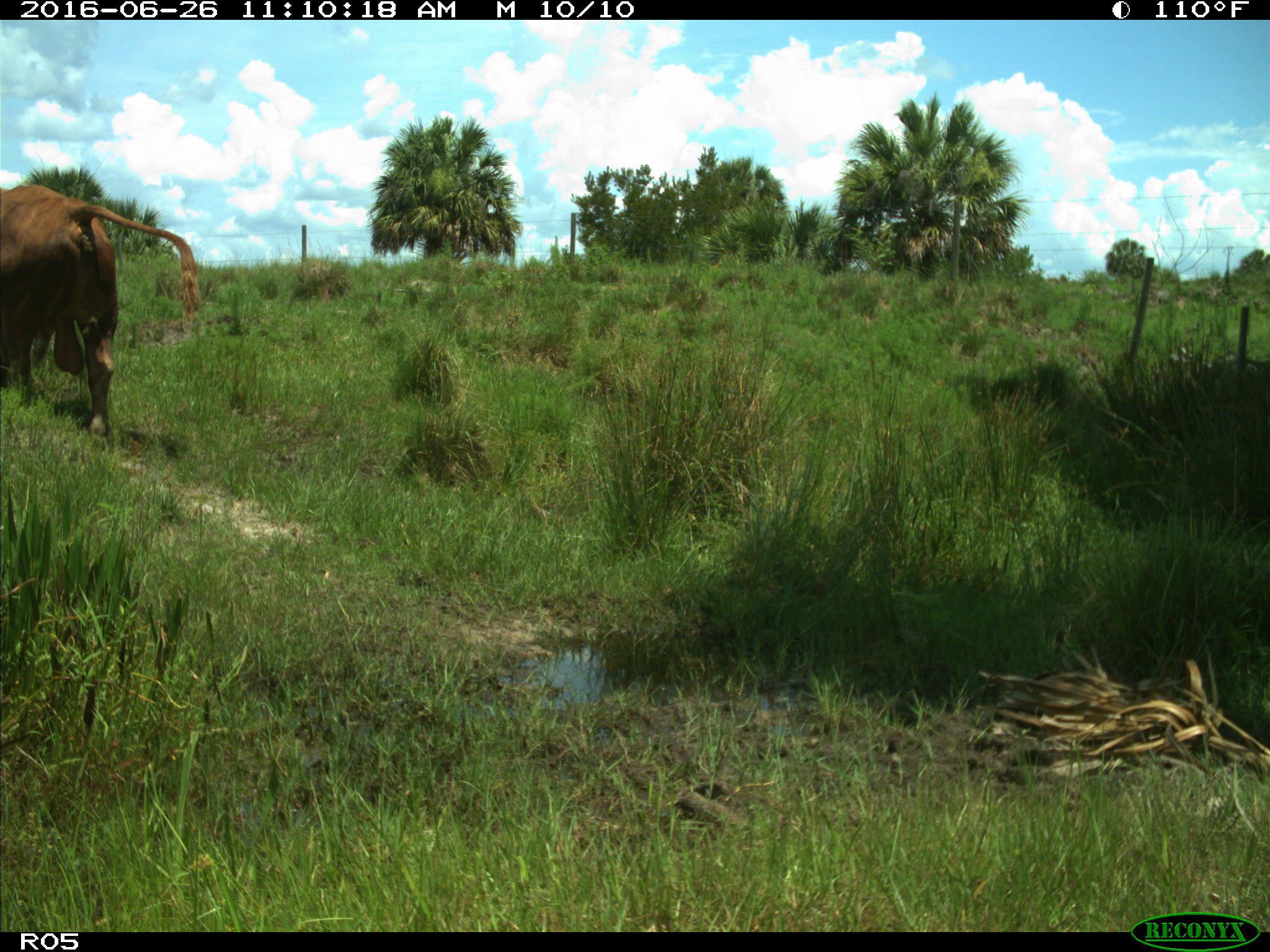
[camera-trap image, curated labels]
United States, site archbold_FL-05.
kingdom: Animalia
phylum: Chordata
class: Mammalia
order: Artiodactyla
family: Bovidae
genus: Bos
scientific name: Bos taurus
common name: domestic cow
Bos taurus (domestic cow).